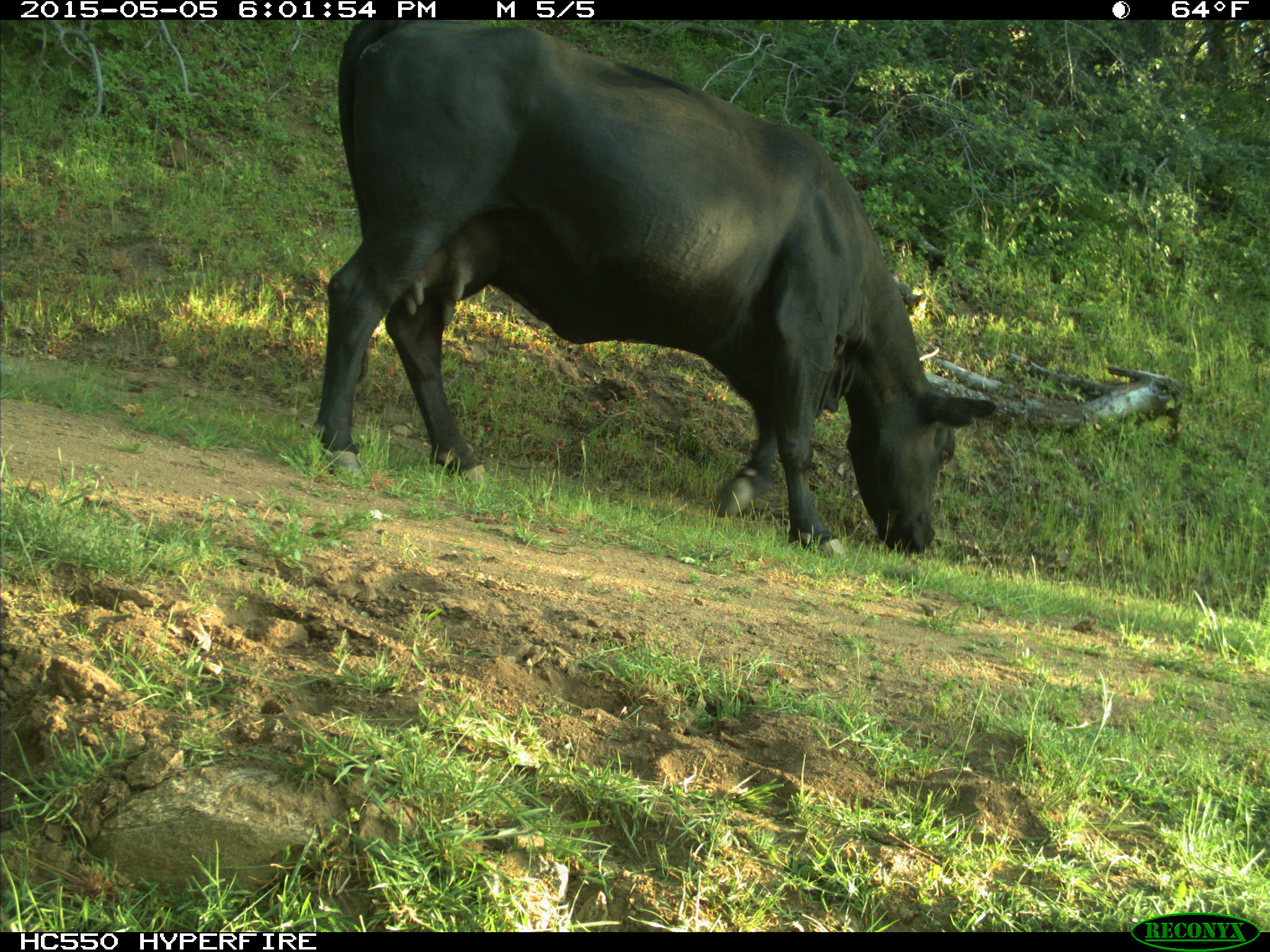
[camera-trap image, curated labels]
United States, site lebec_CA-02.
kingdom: Animalia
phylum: Chordata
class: Mammalia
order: Artiodactyla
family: Bovidae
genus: Bos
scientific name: Bos taurus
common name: domestic cow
Bos taurus (domestic cow).